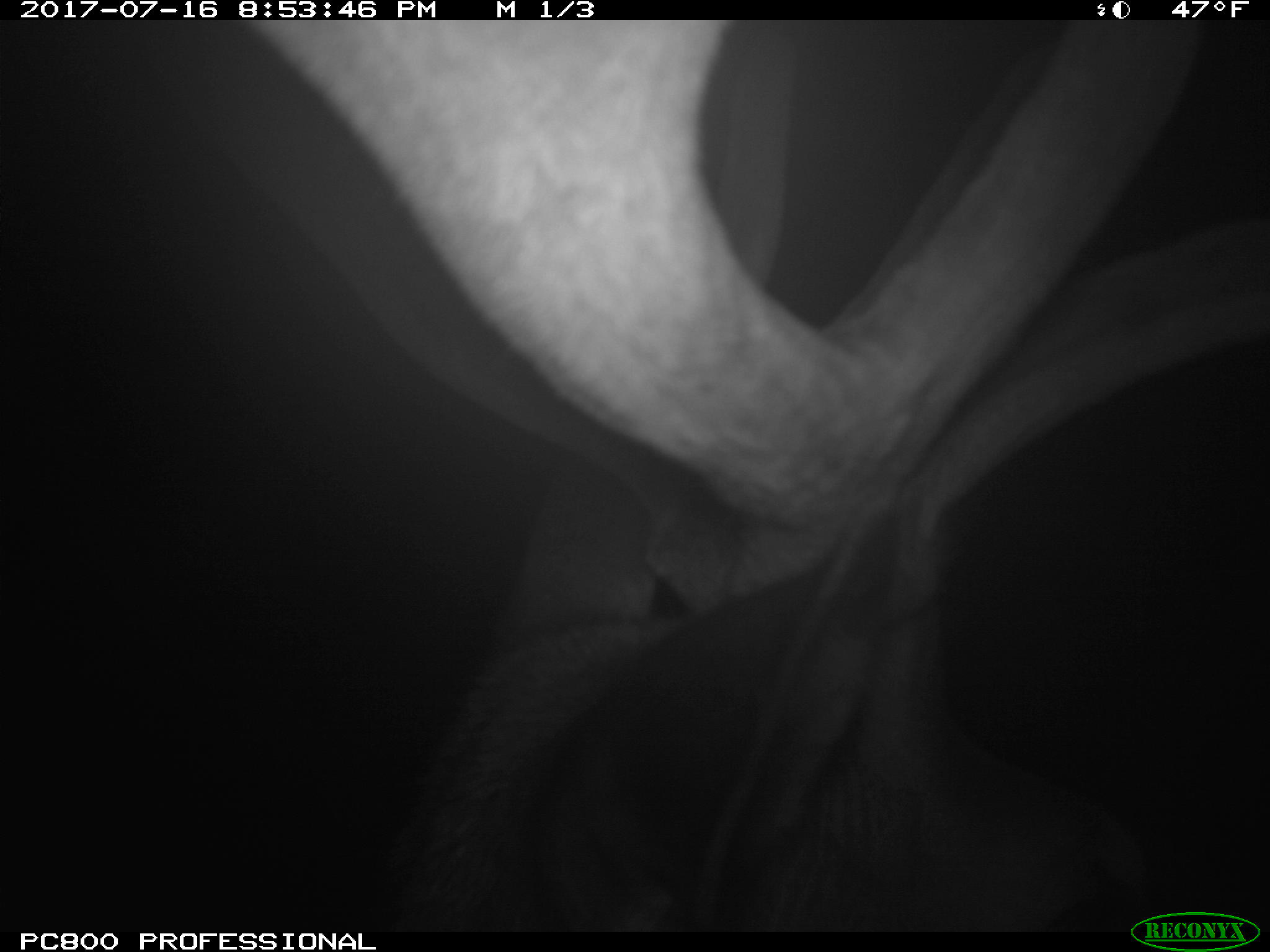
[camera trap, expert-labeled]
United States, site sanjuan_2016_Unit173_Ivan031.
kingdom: Animalia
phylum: Chordata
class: Mammalia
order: Artiodactyla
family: Cervidae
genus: Cervus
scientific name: Cervus elaphus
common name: red deer